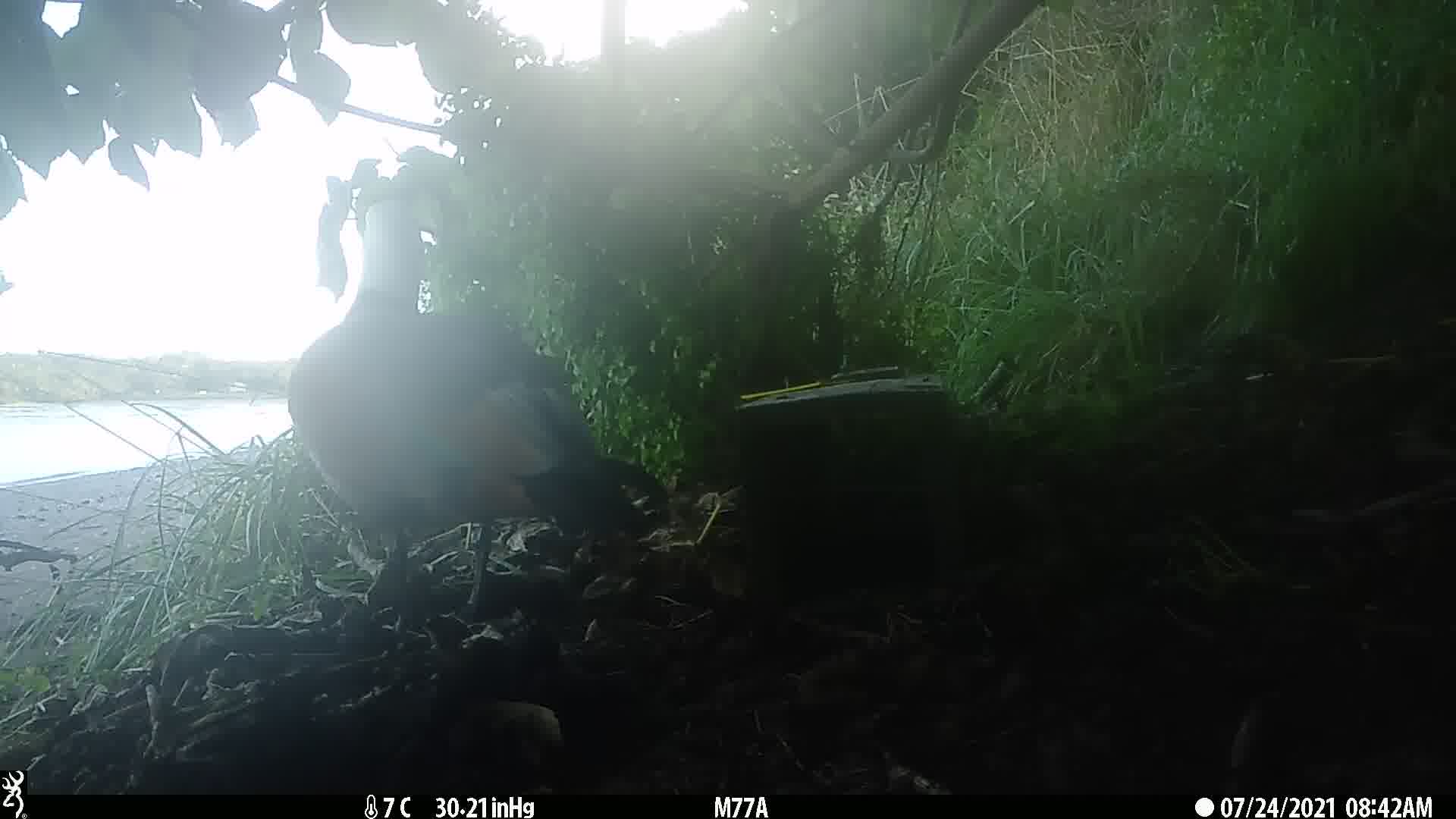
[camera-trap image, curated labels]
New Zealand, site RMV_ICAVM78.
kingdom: Animalia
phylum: Chordata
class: Aves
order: Anseriformes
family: Anatidae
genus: Tadorna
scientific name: Tadorna variegata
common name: paradise shelduck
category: paradise duck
Paradise duck (paradise shelduck) (Tadorna variegata).